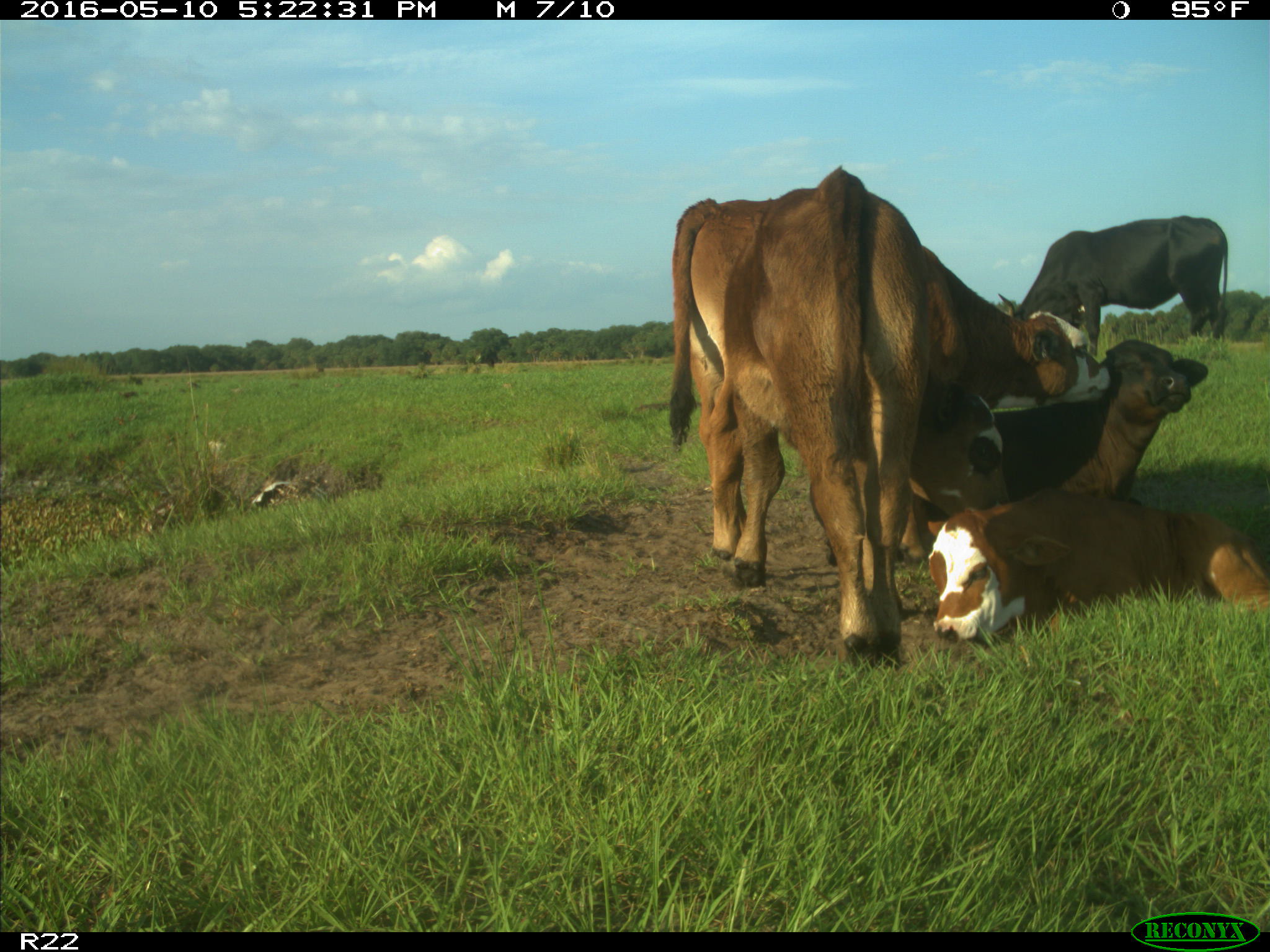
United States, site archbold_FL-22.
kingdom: Animalia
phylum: Chordata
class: Mammalia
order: Artiodactyla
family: Bovidae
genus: Bos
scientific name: Bos taurus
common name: domestic cow